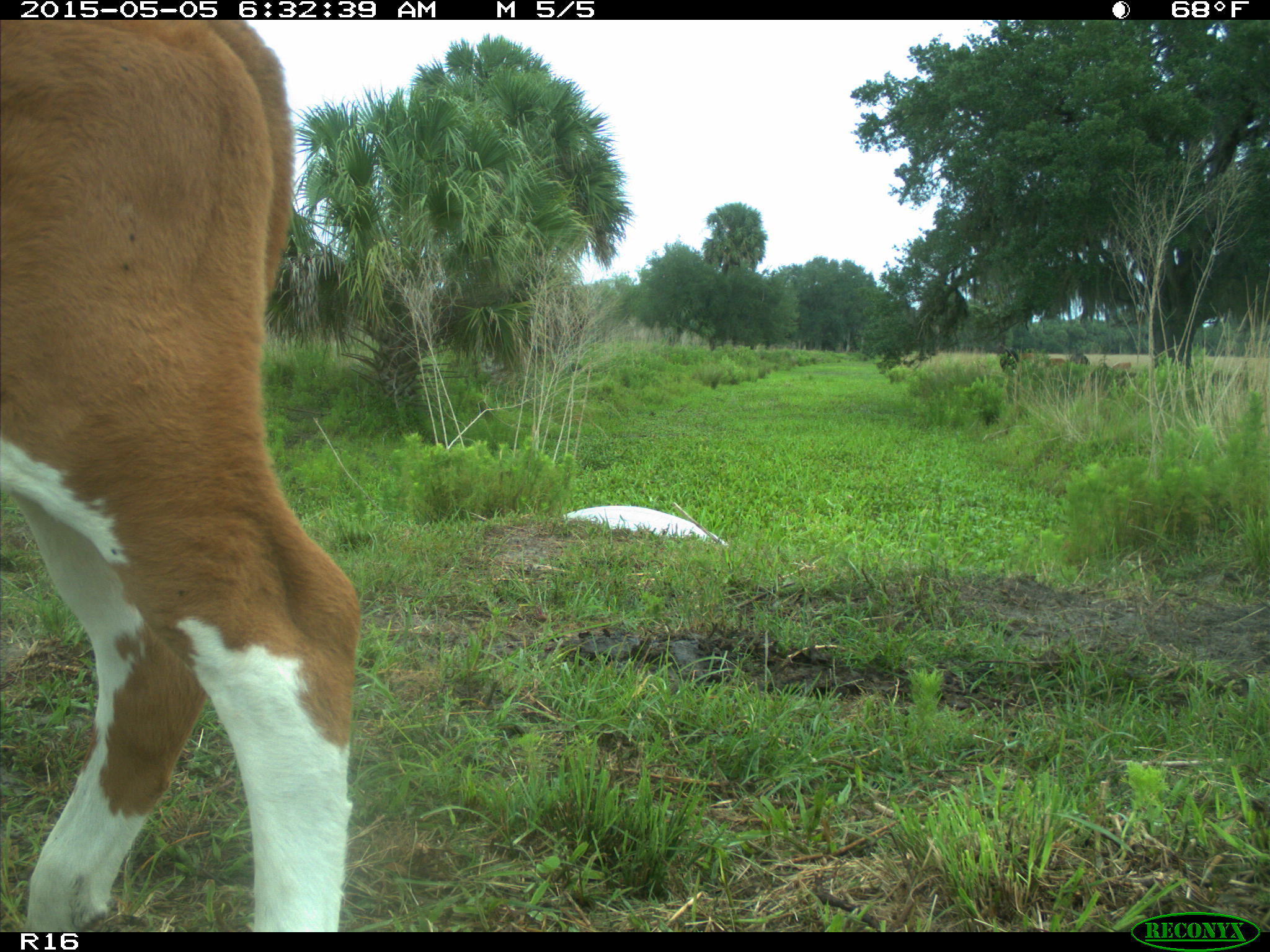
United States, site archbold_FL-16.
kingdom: Animalia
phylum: Chordata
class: Mammalia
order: Artiodactyla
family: Bovidae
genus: Bos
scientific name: Bos taurus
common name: domestic cow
Bos taurus (domestic cow).